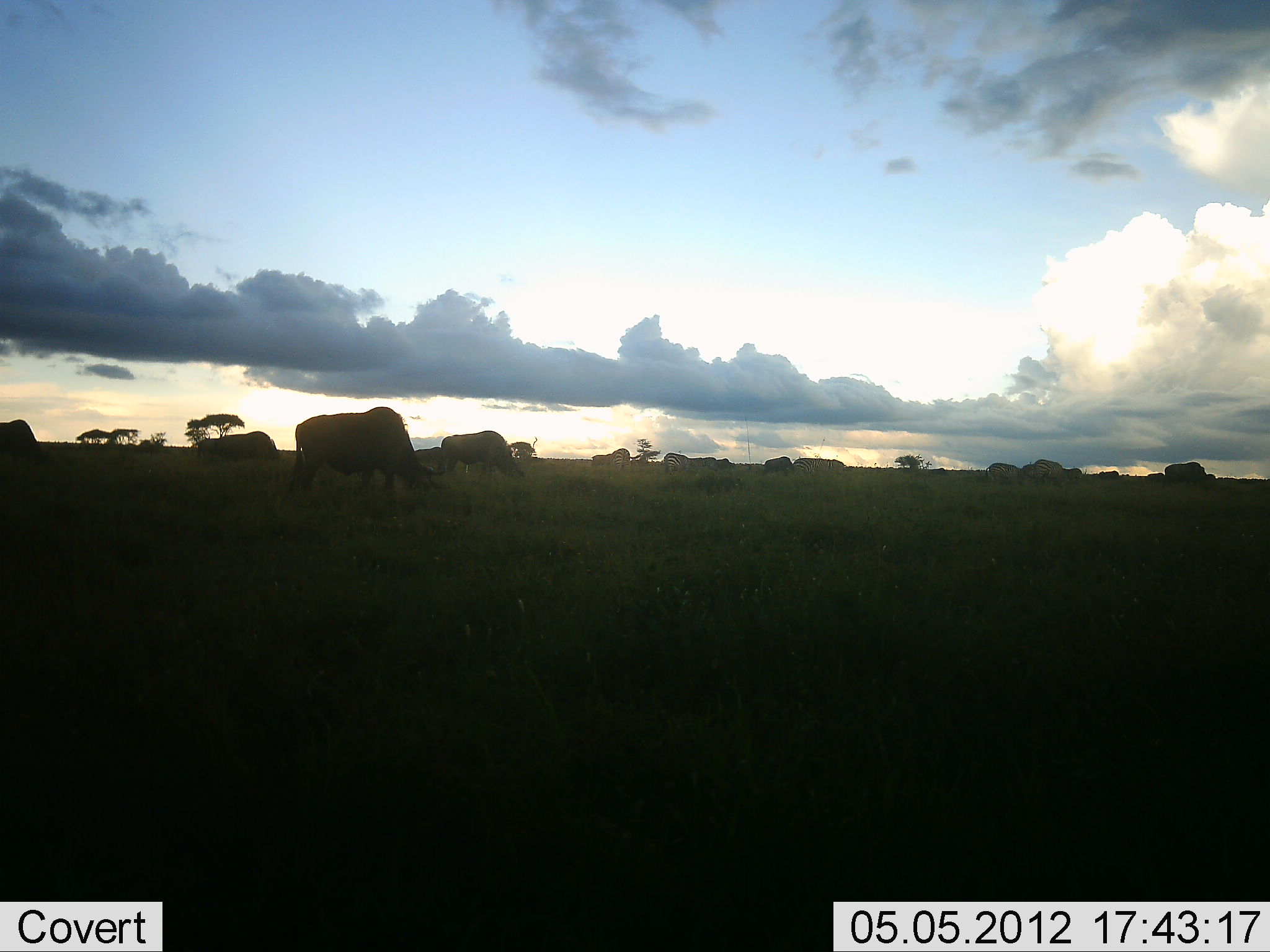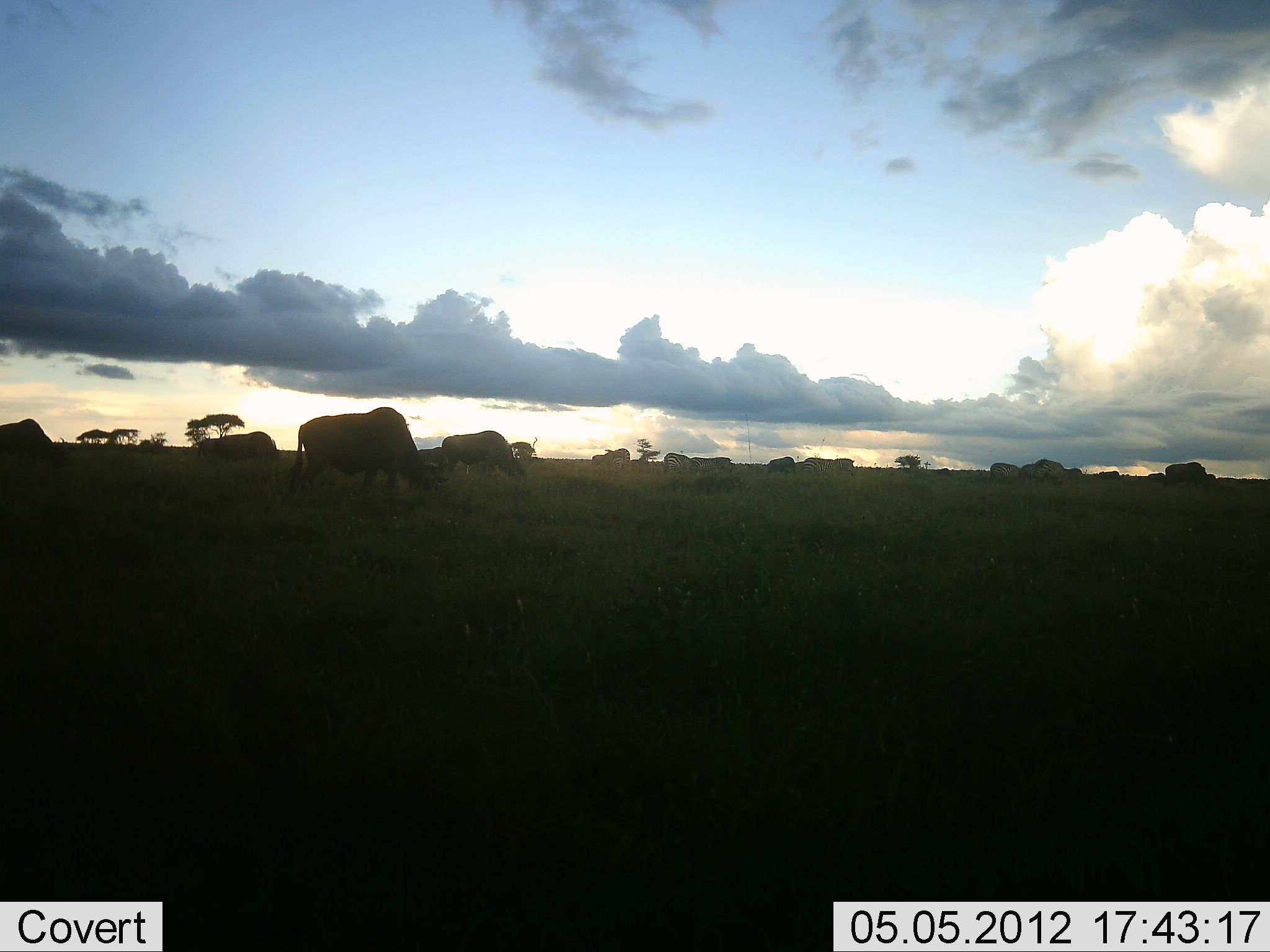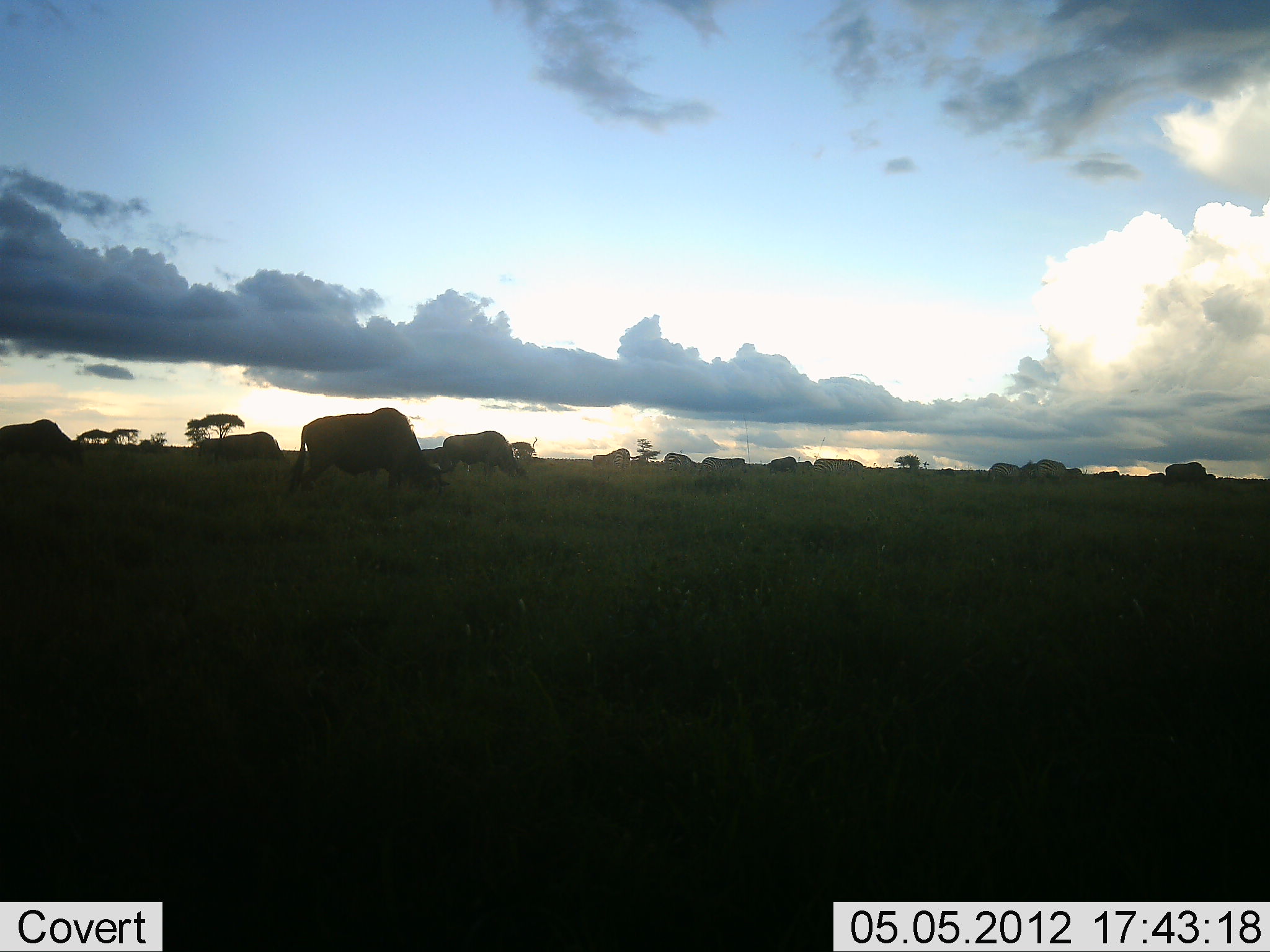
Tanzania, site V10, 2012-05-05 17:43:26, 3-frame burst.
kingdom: Animalia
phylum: Chordata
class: Mammalia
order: Artiodactyla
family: Bovidae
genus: Connochaetes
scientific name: Connochaetes taurinus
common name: blue wildebeest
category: wildebeest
Wildebeest (blue wildebeest) (Connochaetes taurinus), count 11-50. Behavior (volunteer vote fractions): standing 40%, resting 10%, moving 40%, interacting 10%. Young present (vote fraction): 0%. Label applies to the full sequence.